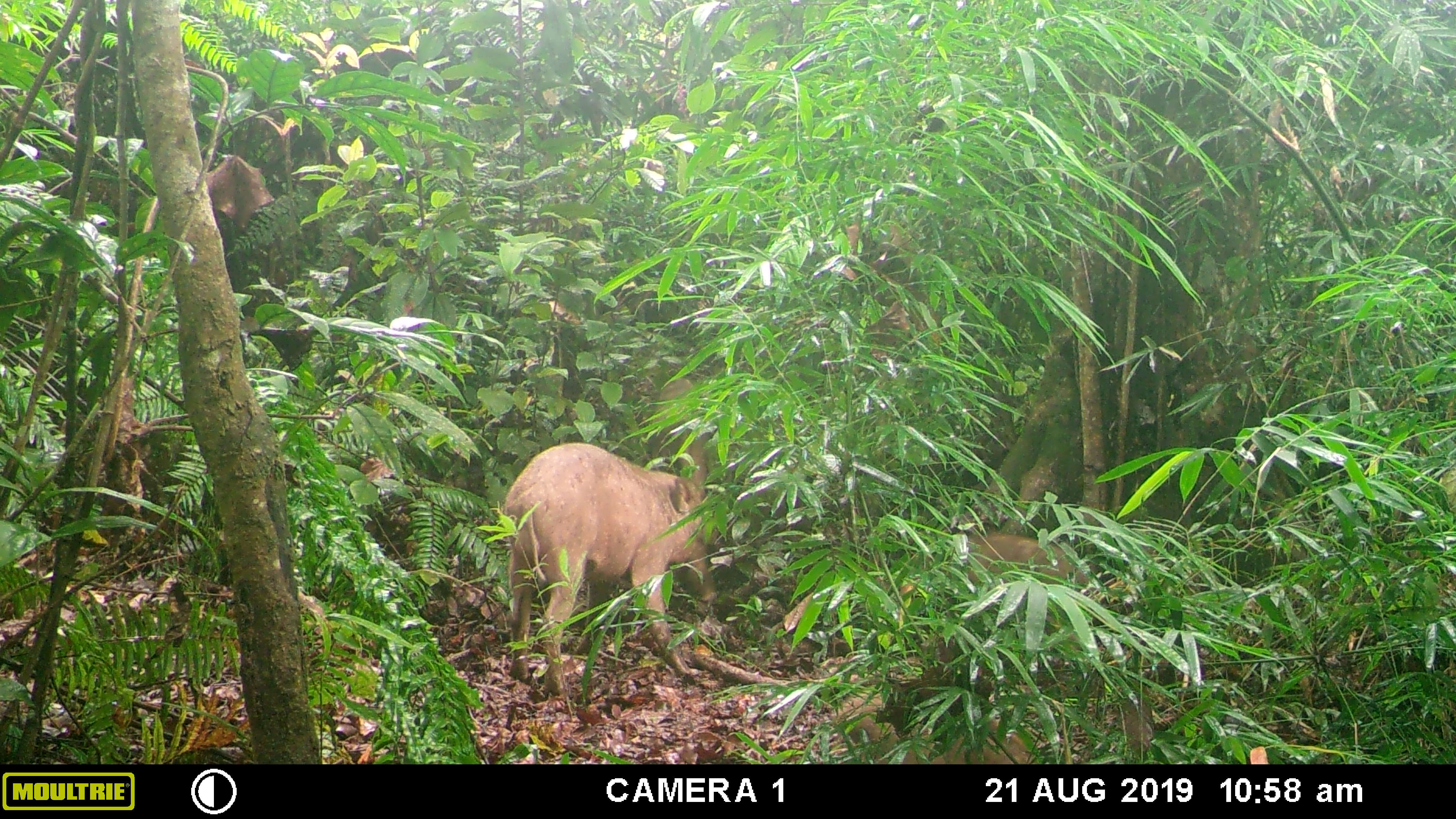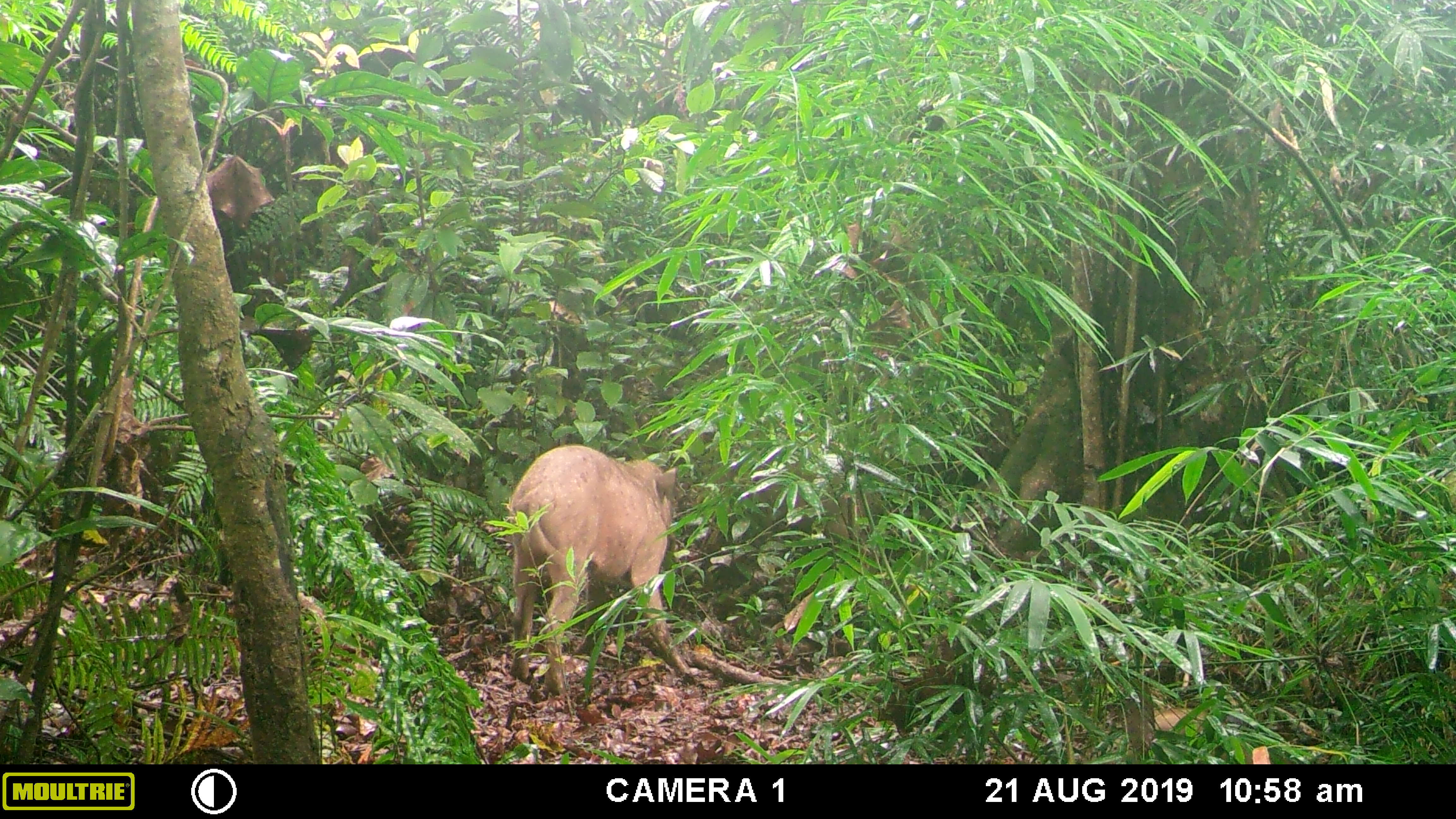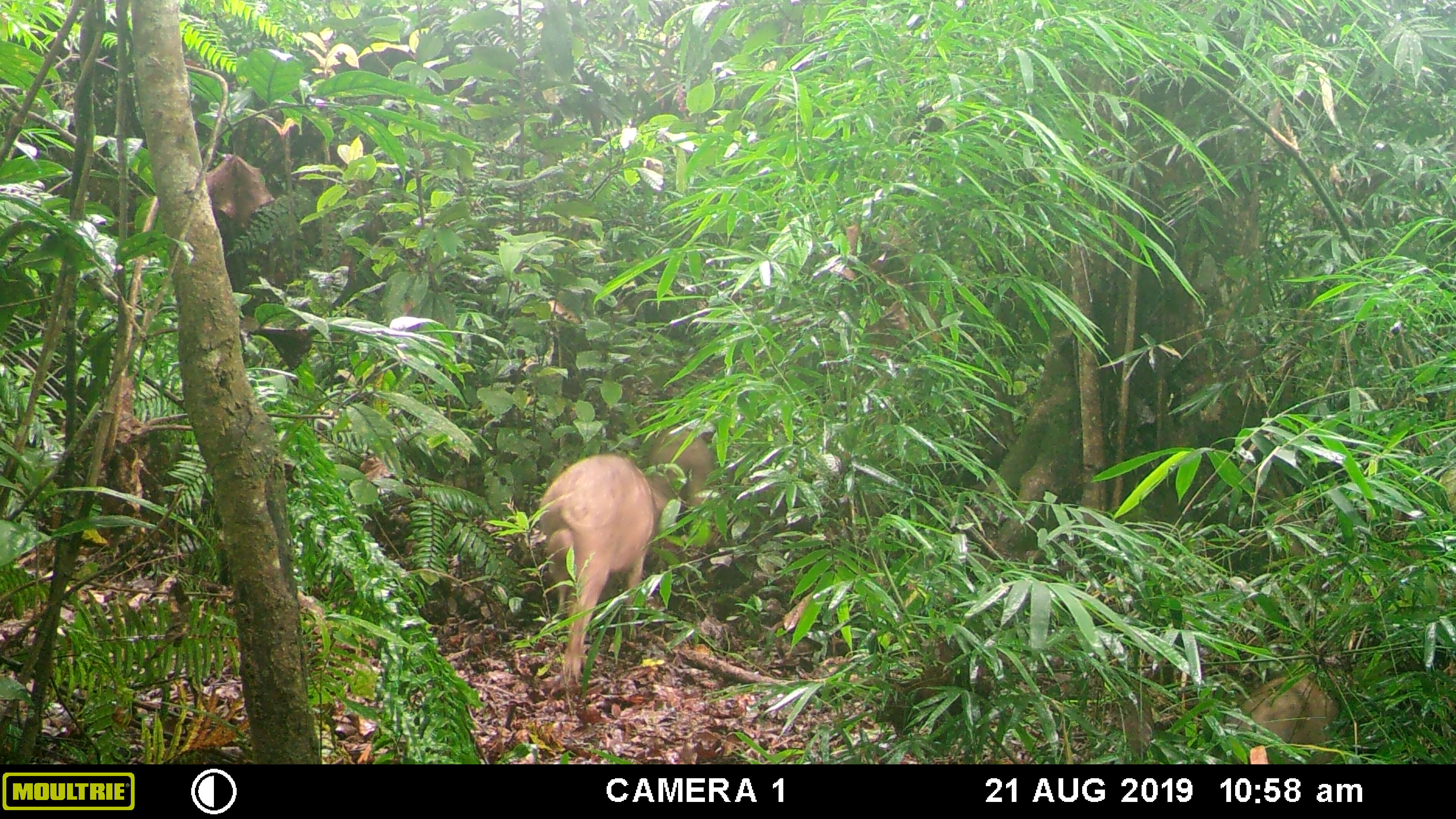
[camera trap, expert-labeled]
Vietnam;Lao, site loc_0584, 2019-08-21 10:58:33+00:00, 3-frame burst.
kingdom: Animalia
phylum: Chordata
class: Mammalia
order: Artiodactyla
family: Suidae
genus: Sus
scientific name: Sus scrofa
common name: eurasian wild pig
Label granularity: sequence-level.